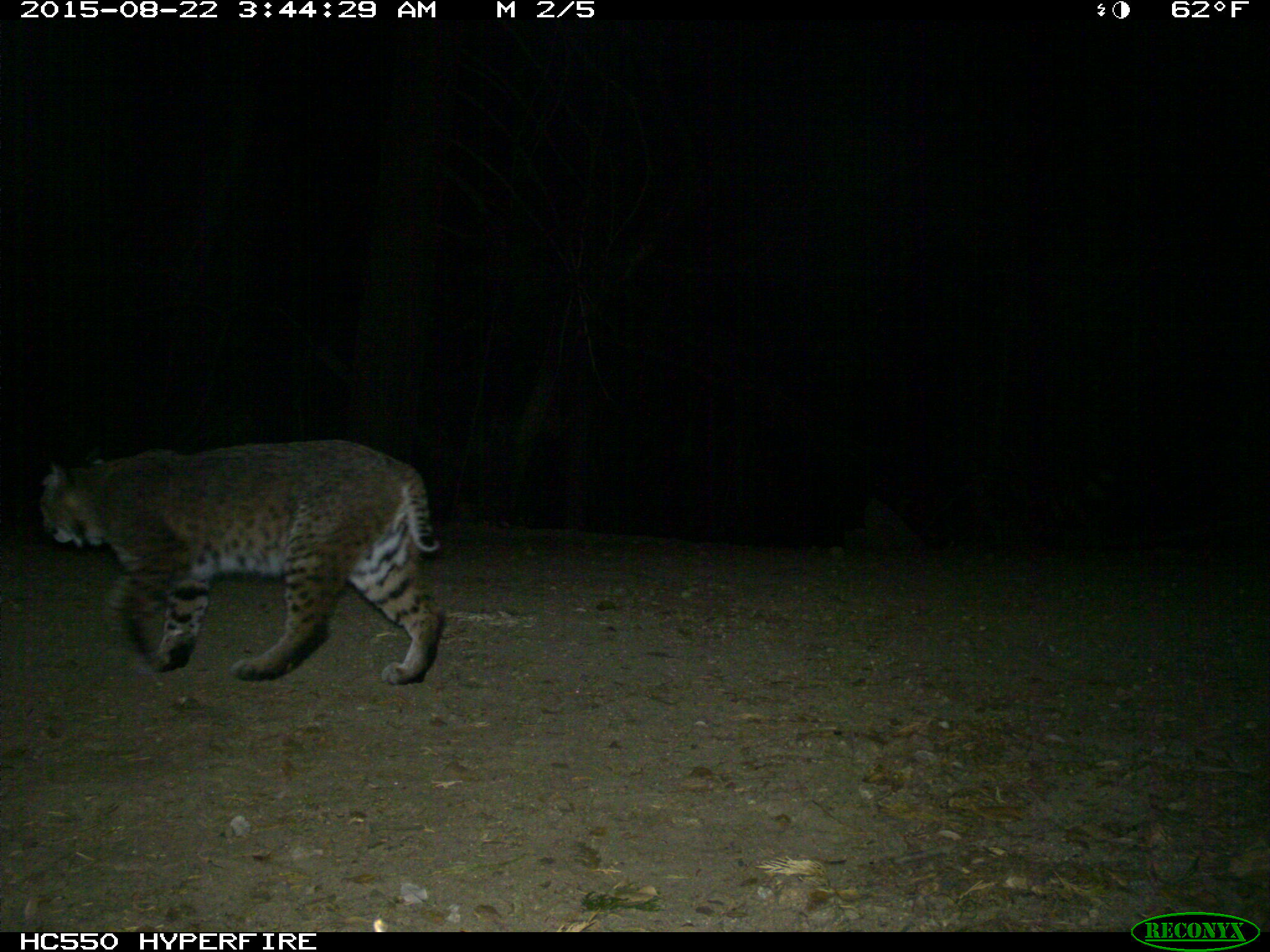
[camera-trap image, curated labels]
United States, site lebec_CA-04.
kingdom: Animalia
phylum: Chordata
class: Mammalia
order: Carnivora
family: Felidae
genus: Lynx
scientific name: Lynx rufus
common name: bobcat